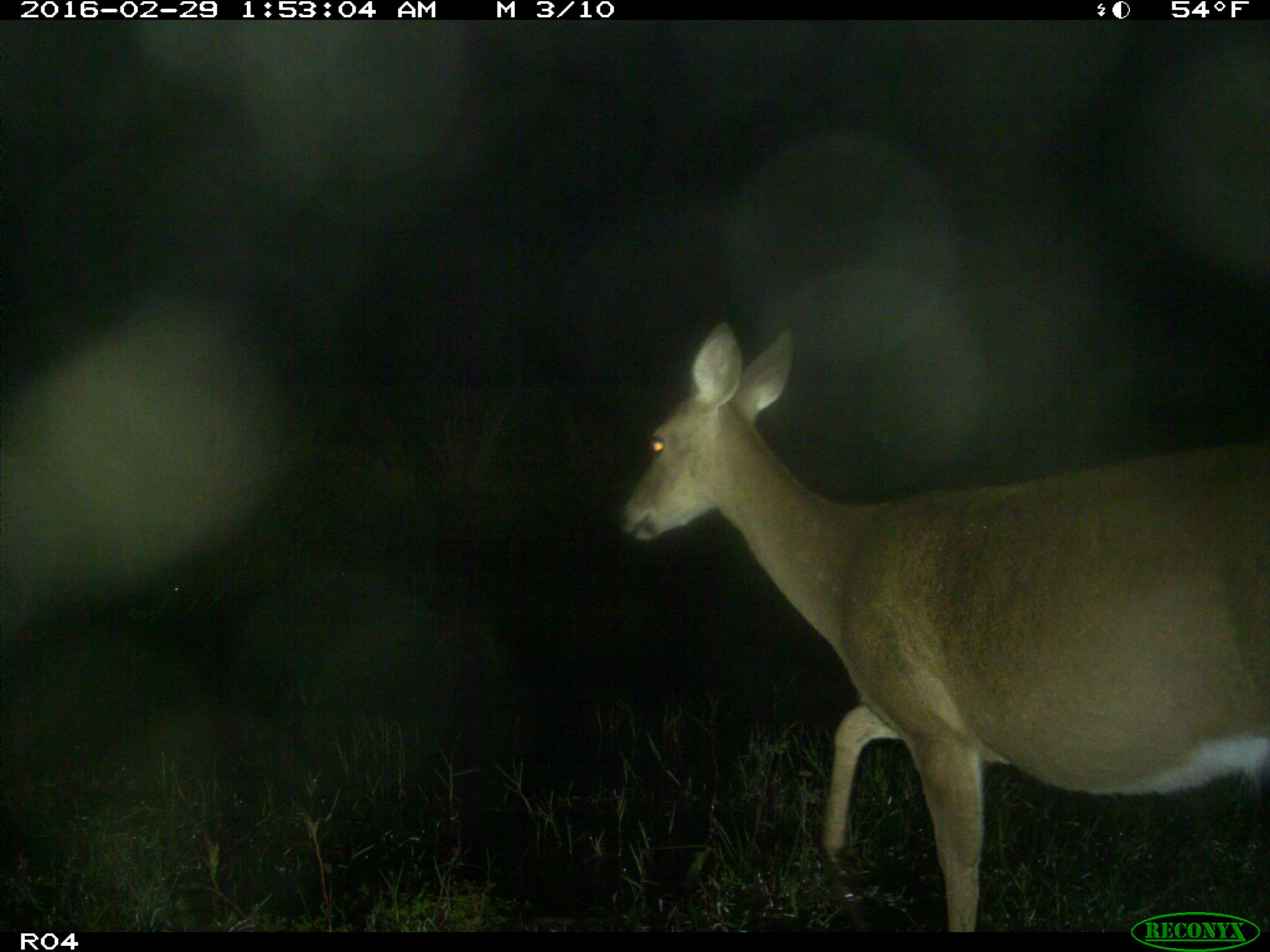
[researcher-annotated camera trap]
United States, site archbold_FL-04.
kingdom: Animalia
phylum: Chordata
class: Mammalia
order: Artiodactyla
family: Cervidae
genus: Odocoileus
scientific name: Odocoileus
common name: deer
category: unidentified deer